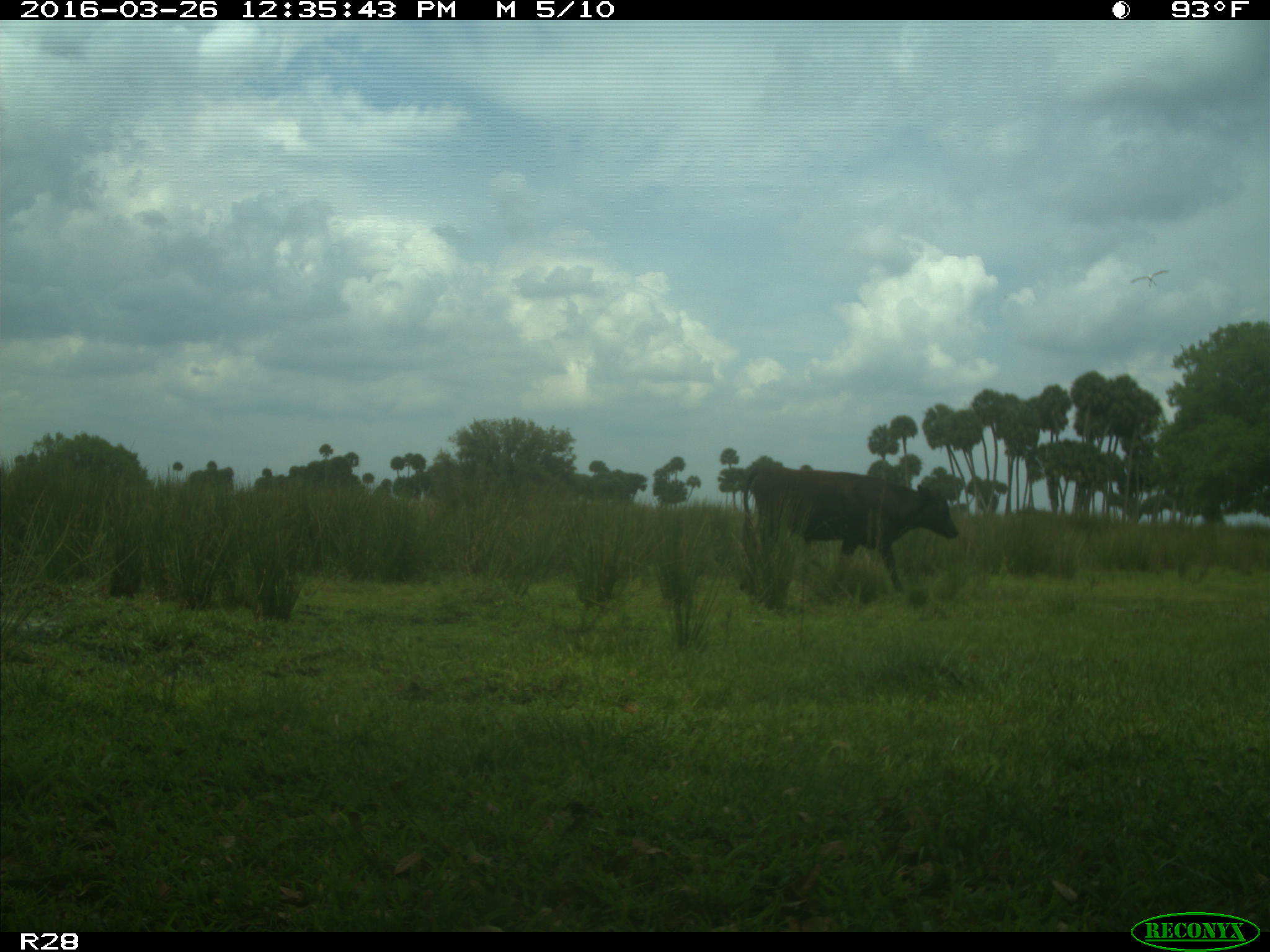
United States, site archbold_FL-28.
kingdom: Animalia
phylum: Chordata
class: Mammalia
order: Artiodactyla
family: Bovidae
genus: Bos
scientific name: Bos taurus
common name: domestic cow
Bos taurus (domestic cow).